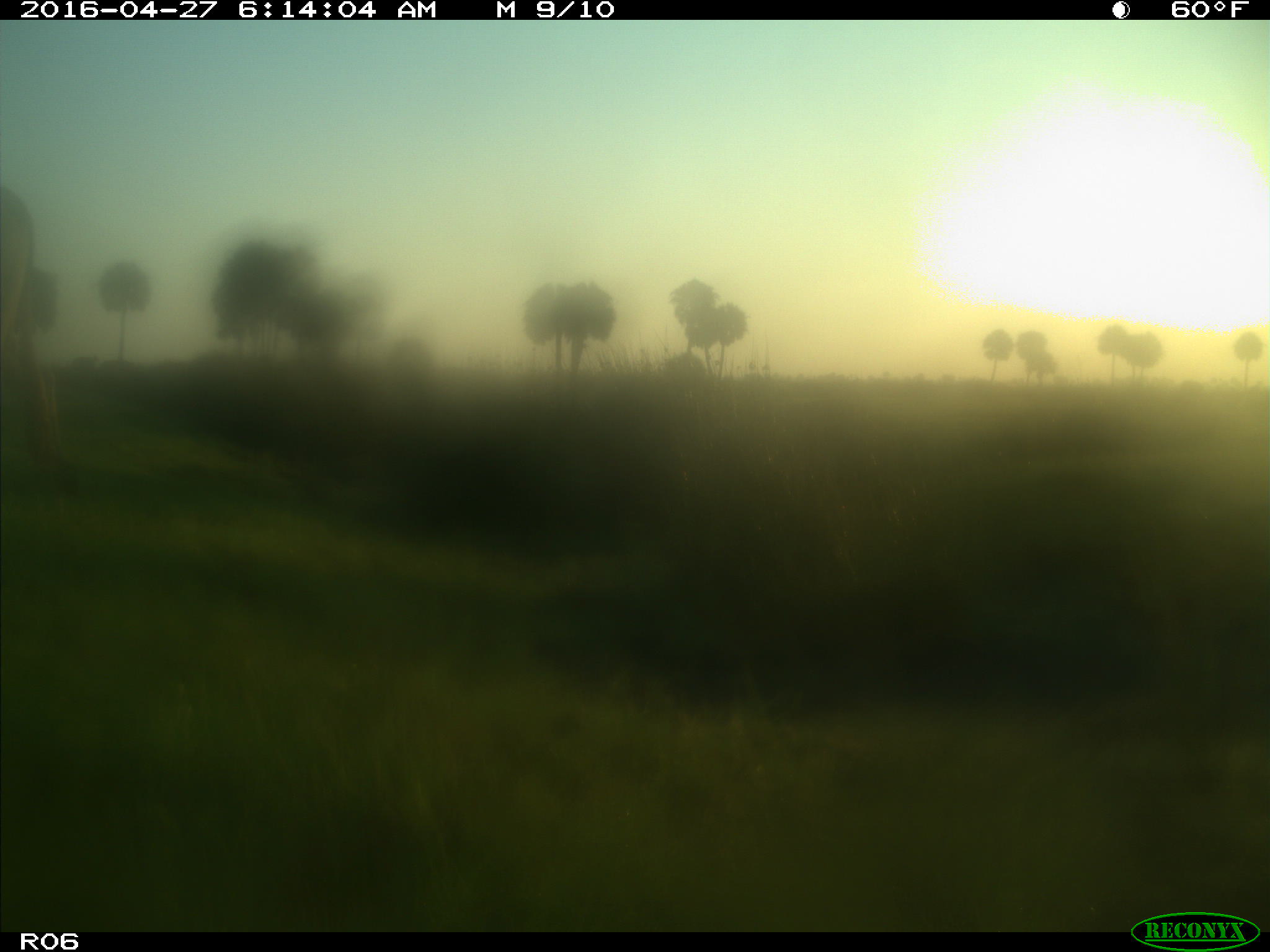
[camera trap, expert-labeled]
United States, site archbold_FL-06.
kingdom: Animalia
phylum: Chordata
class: Mammalia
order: Artiodactyla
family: Bovidae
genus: Bos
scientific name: Bos taurus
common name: domestic cow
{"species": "Bos taurus (domestic cow)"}